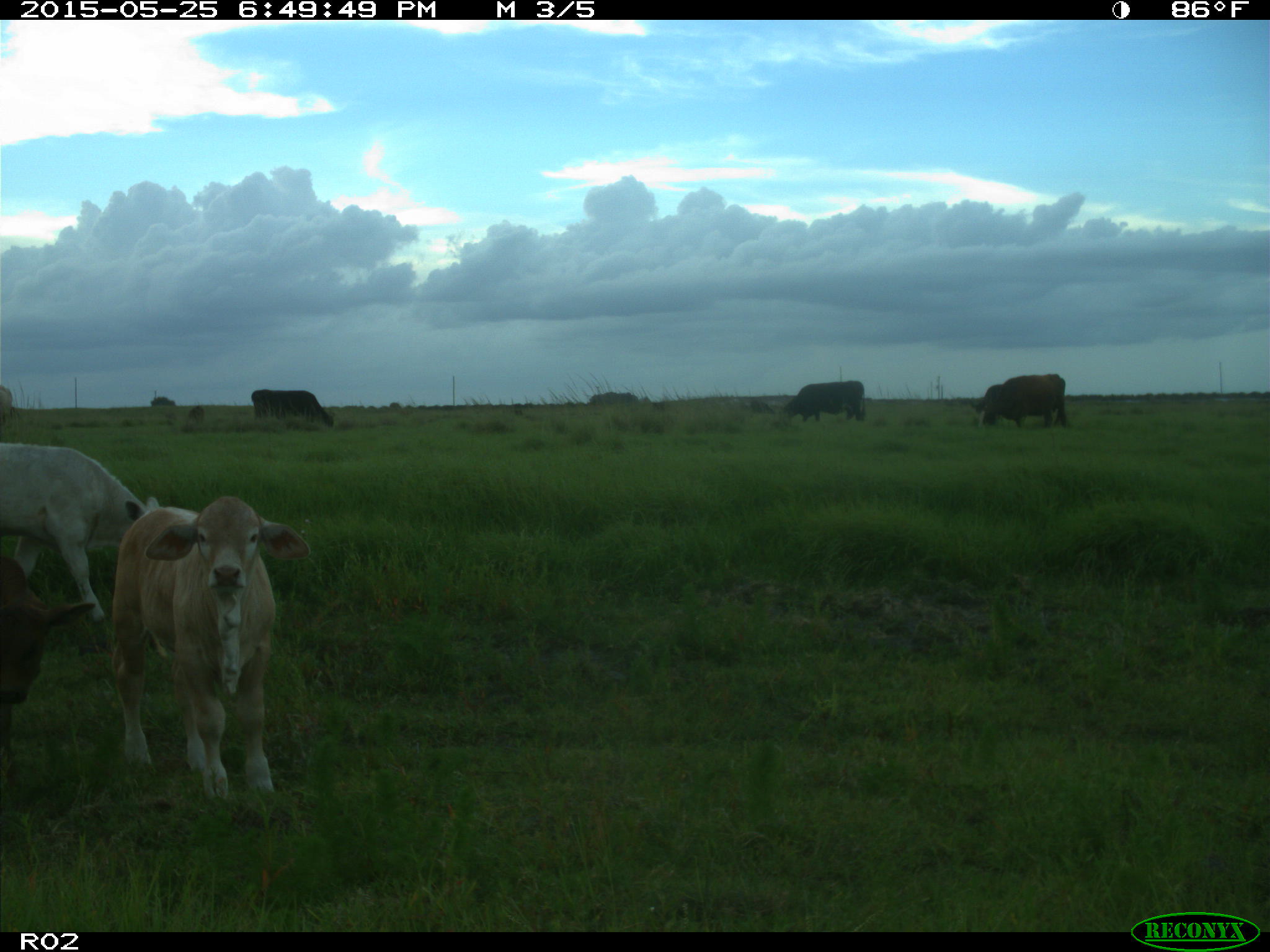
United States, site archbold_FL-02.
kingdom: Animalia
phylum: Chordata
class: Mammalia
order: Artiodactyla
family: Bovidae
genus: Bos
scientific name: Bos taurus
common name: domestic cow